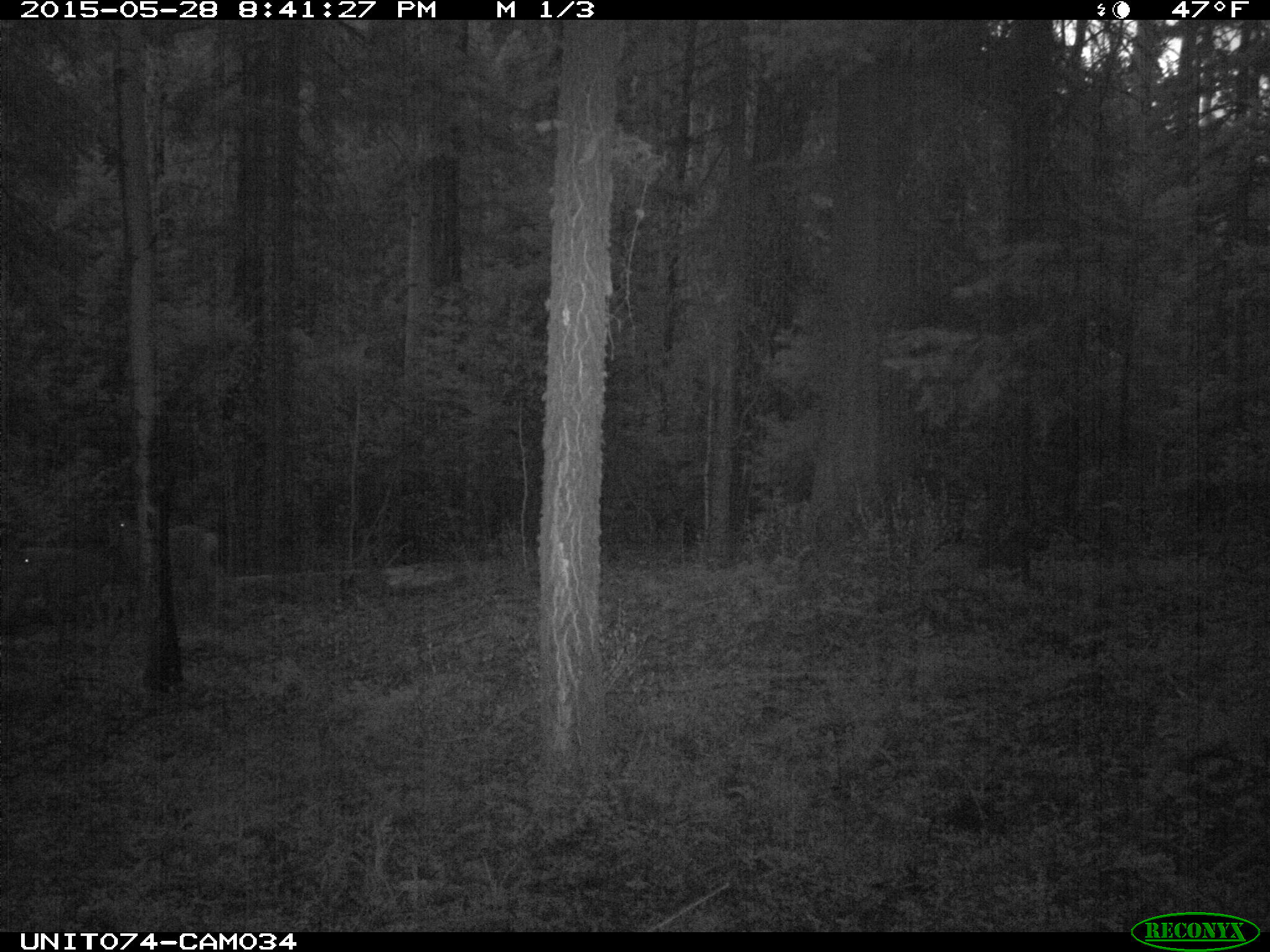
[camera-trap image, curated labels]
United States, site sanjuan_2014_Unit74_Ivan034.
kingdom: Animalia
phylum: Chordata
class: Mammalia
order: Artiodactyla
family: Cervidae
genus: Odocoileus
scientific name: Odocoileus hemionus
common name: mule deer